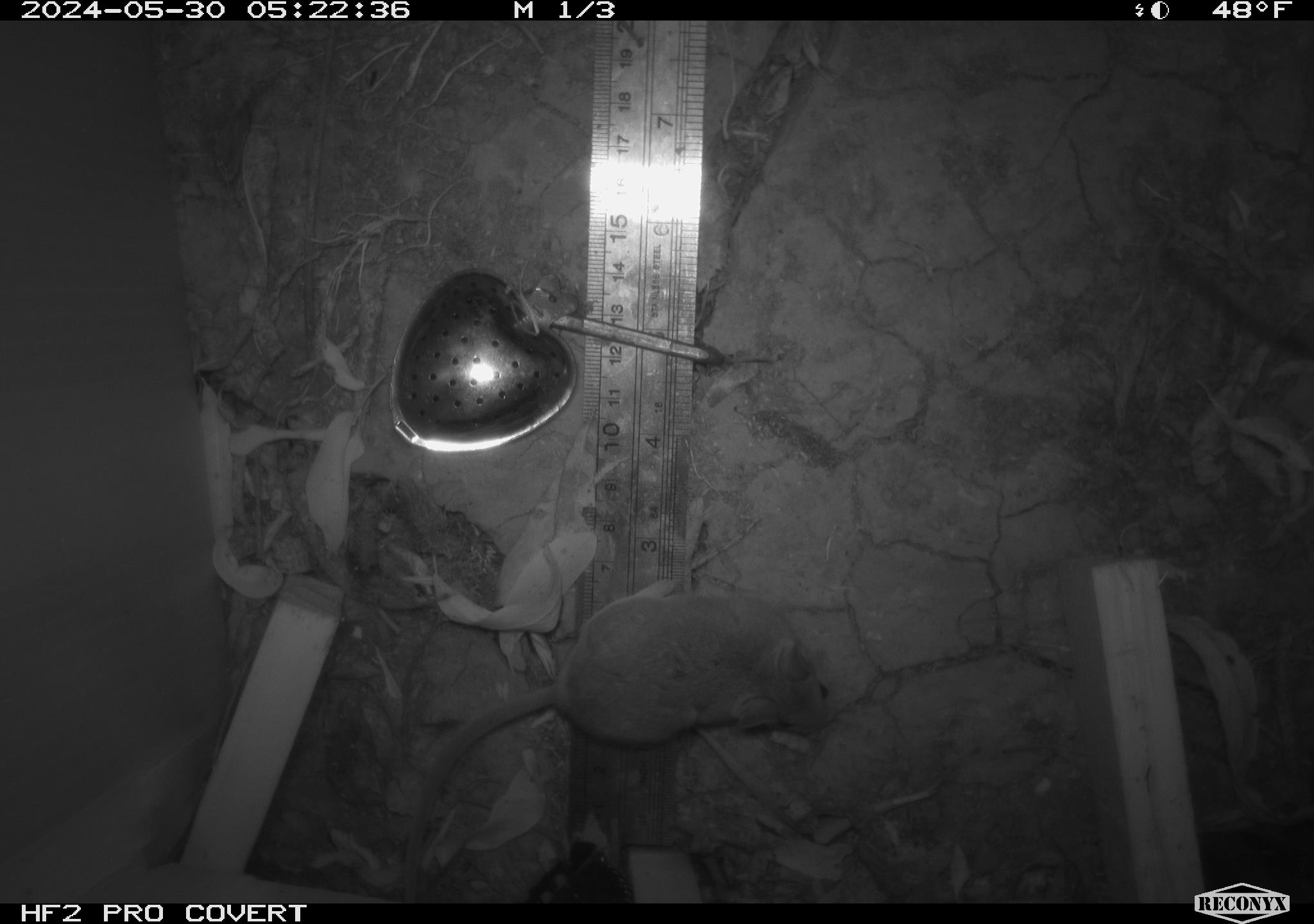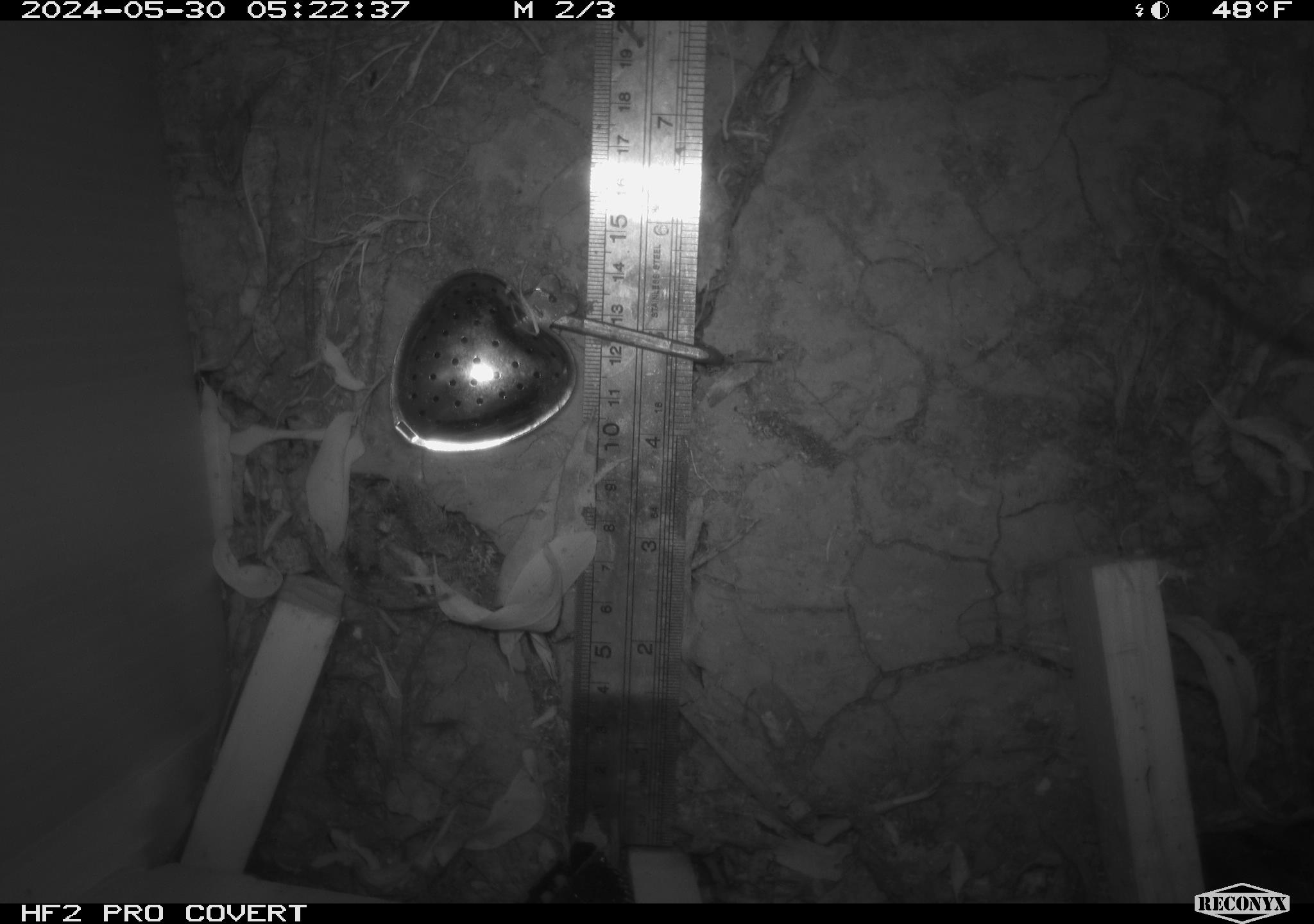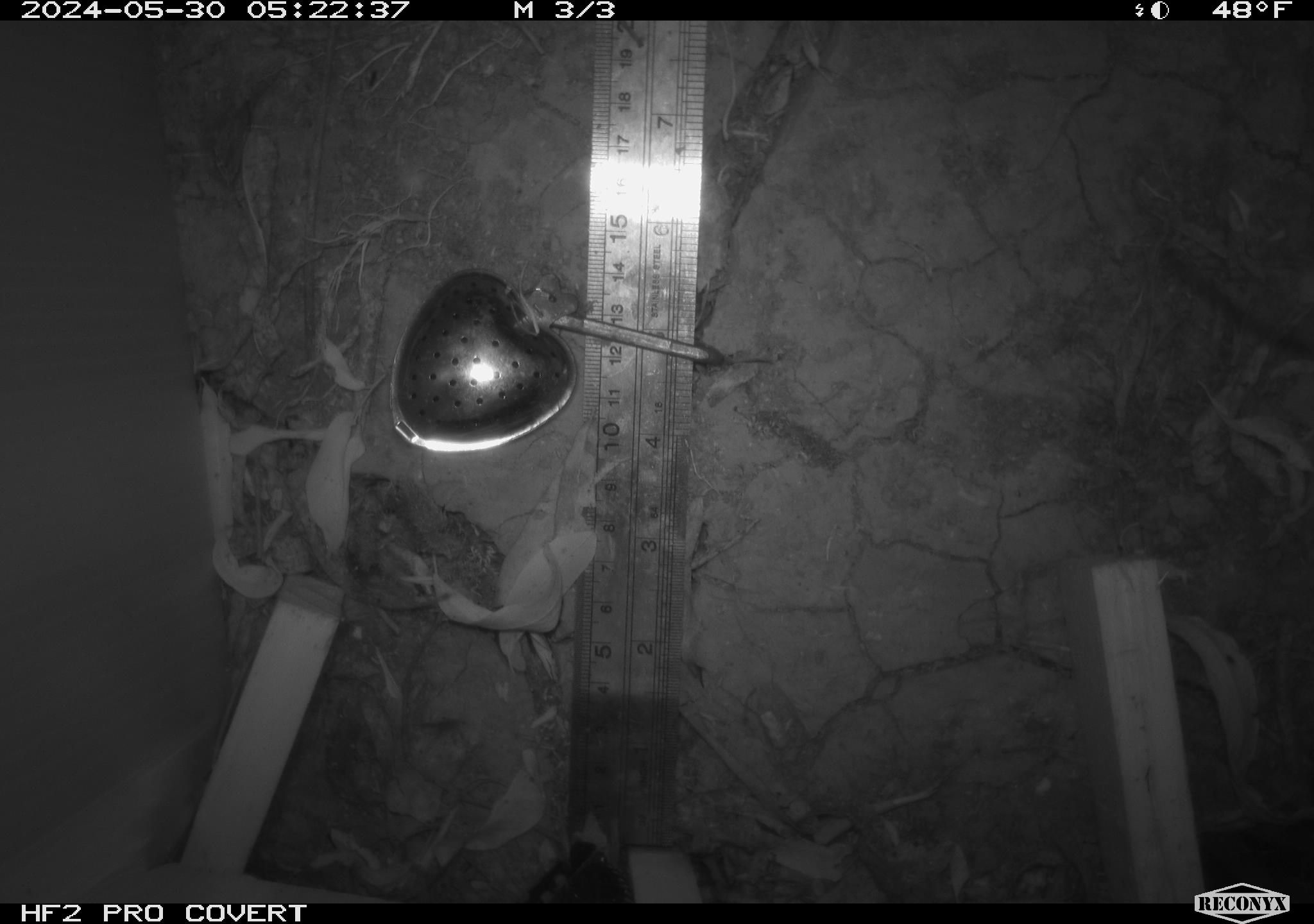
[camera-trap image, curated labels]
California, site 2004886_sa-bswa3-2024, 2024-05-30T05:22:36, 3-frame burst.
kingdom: Animalia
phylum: Chordata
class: Mammalia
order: Rodentia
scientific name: Rodentia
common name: mouse species